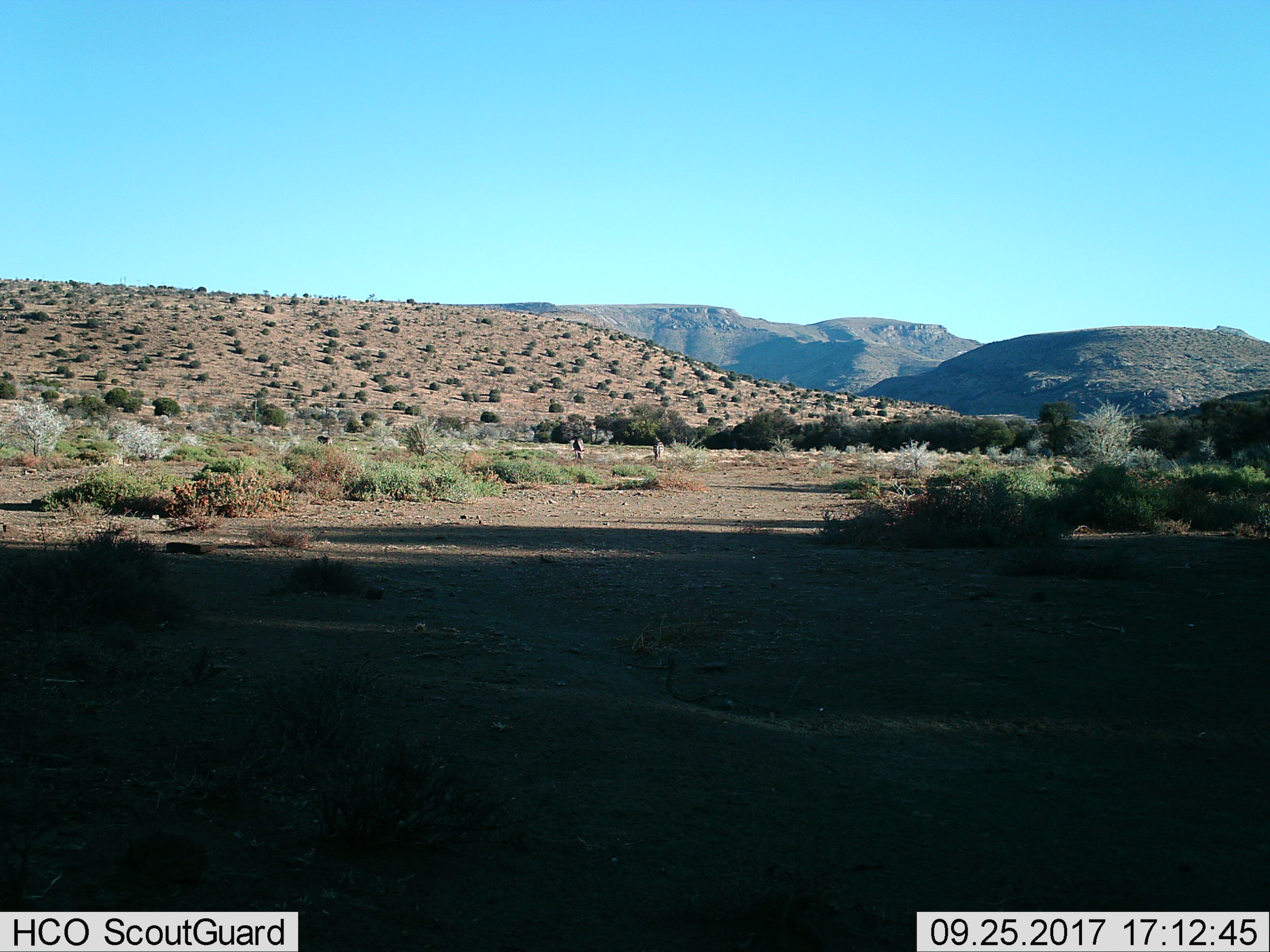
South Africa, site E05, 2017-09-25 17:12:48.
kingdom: Animalia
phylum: Chordata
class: Mammalia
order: Perissodactyla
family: Equidae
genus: Equus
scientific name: Equus zebra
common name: mountain zebra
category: zebramountain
Zebramountain (mountain zebra) (Equus zebra), count 3. Behavior (volunteer vote fractions): standing 20%, resting 0%, moving 20%, interacting 0%. Young present (vote fraction): 0%. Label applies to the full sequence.